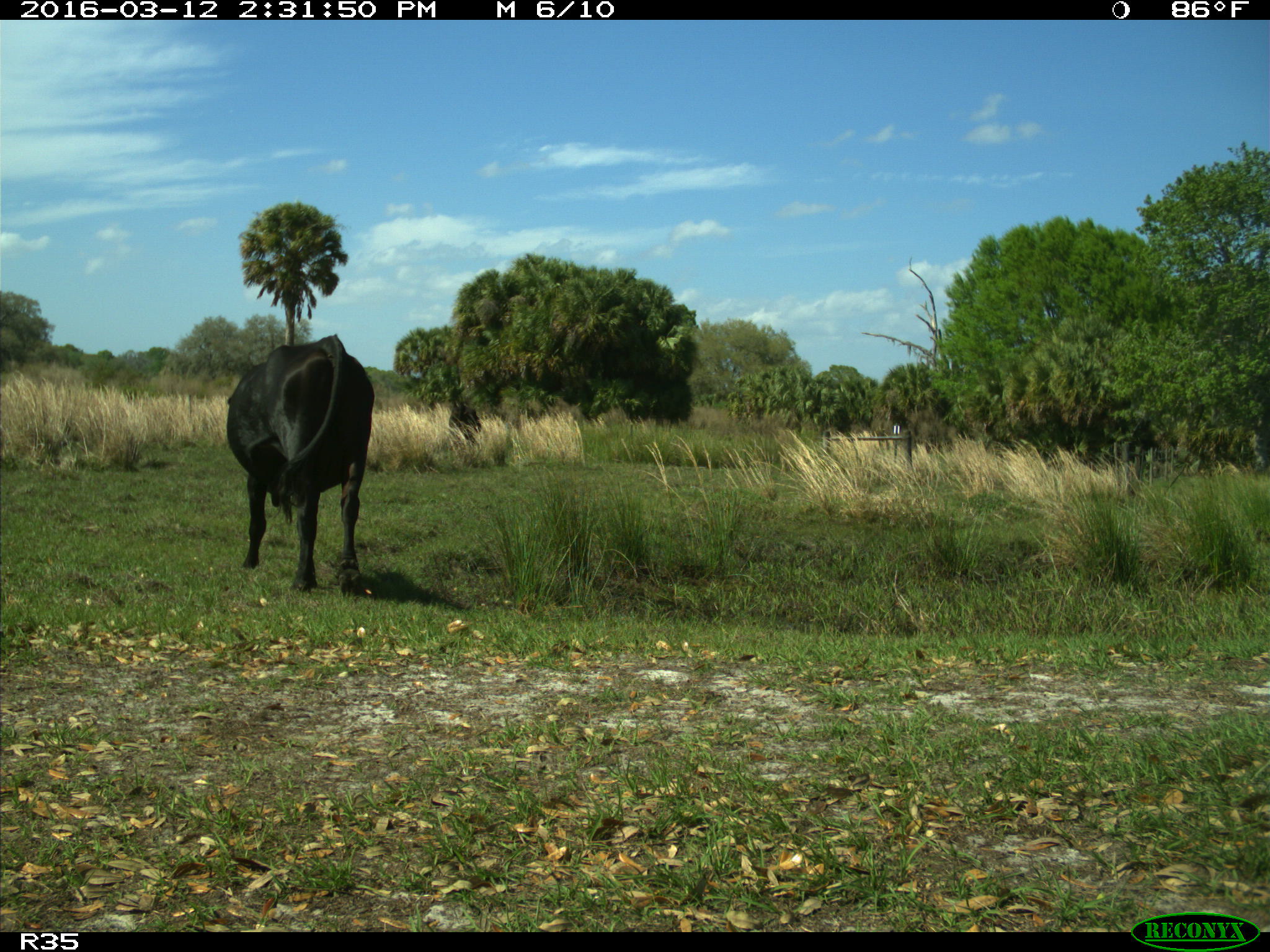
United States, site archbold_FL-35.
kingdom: Animalia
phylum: Chordata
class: Mammalia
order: Artiodactyla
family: Bovidae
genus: Bos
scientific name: Bos taurus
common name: domestic cow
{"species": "Bos taurus (domestic cow)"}